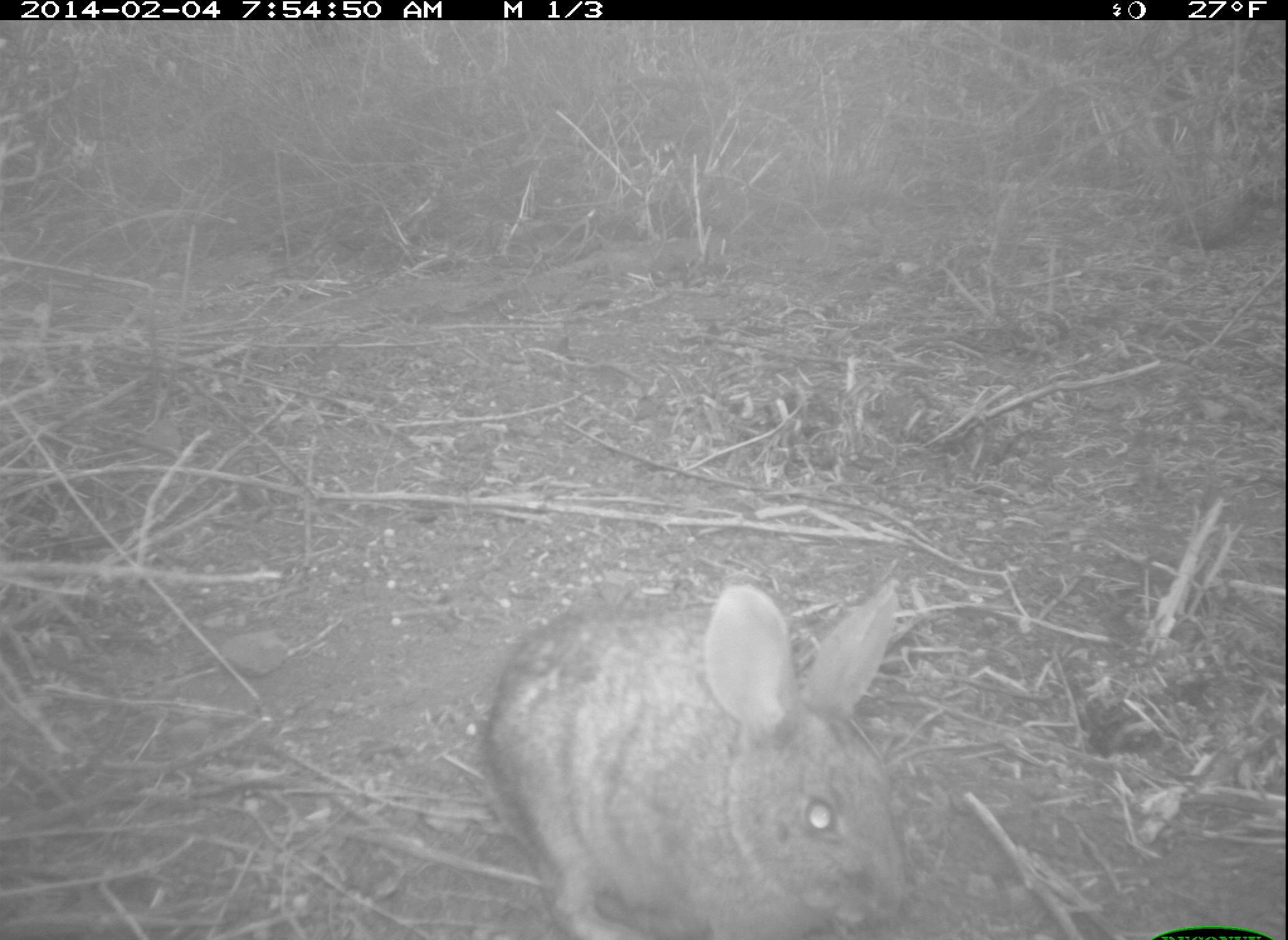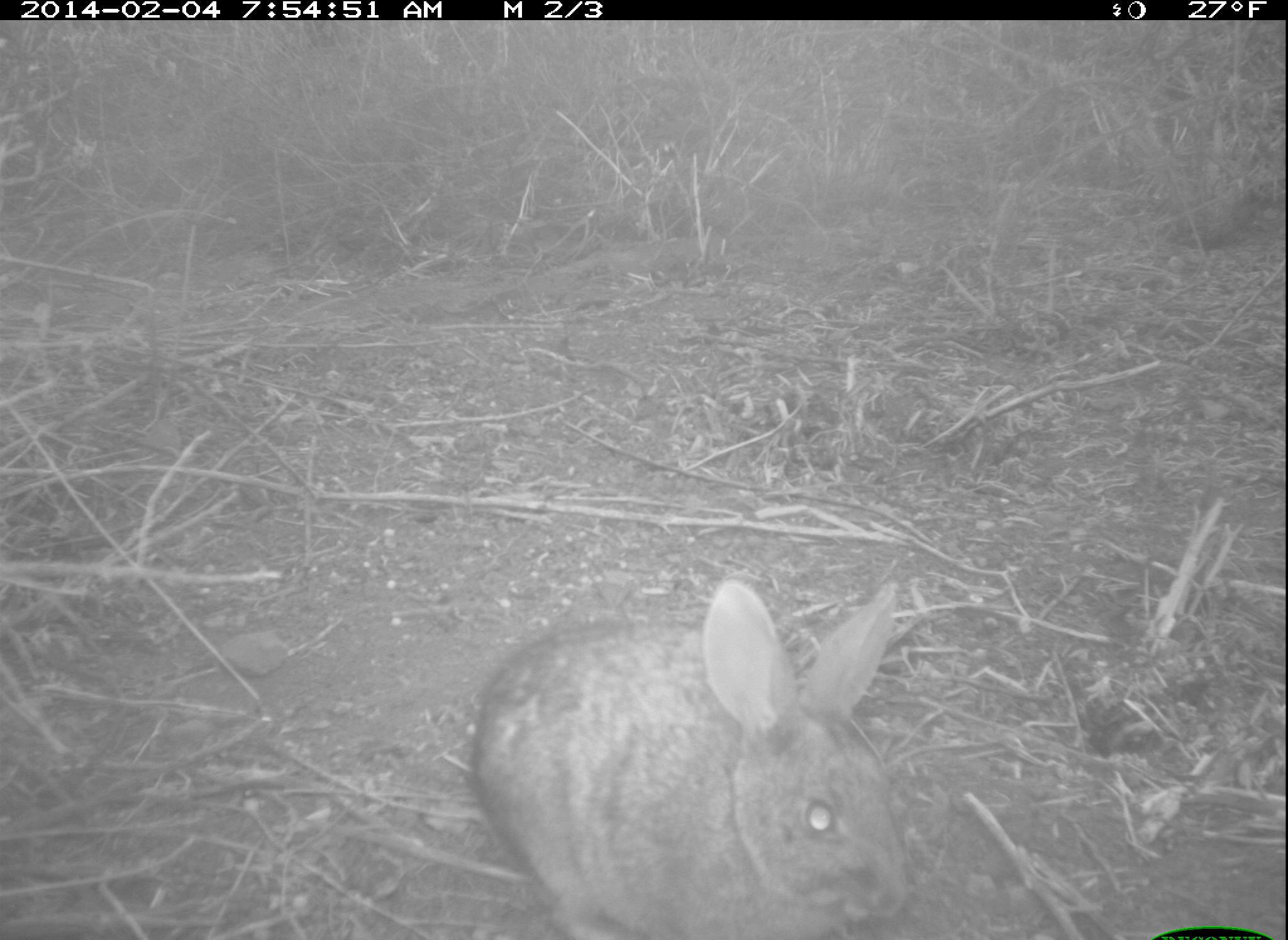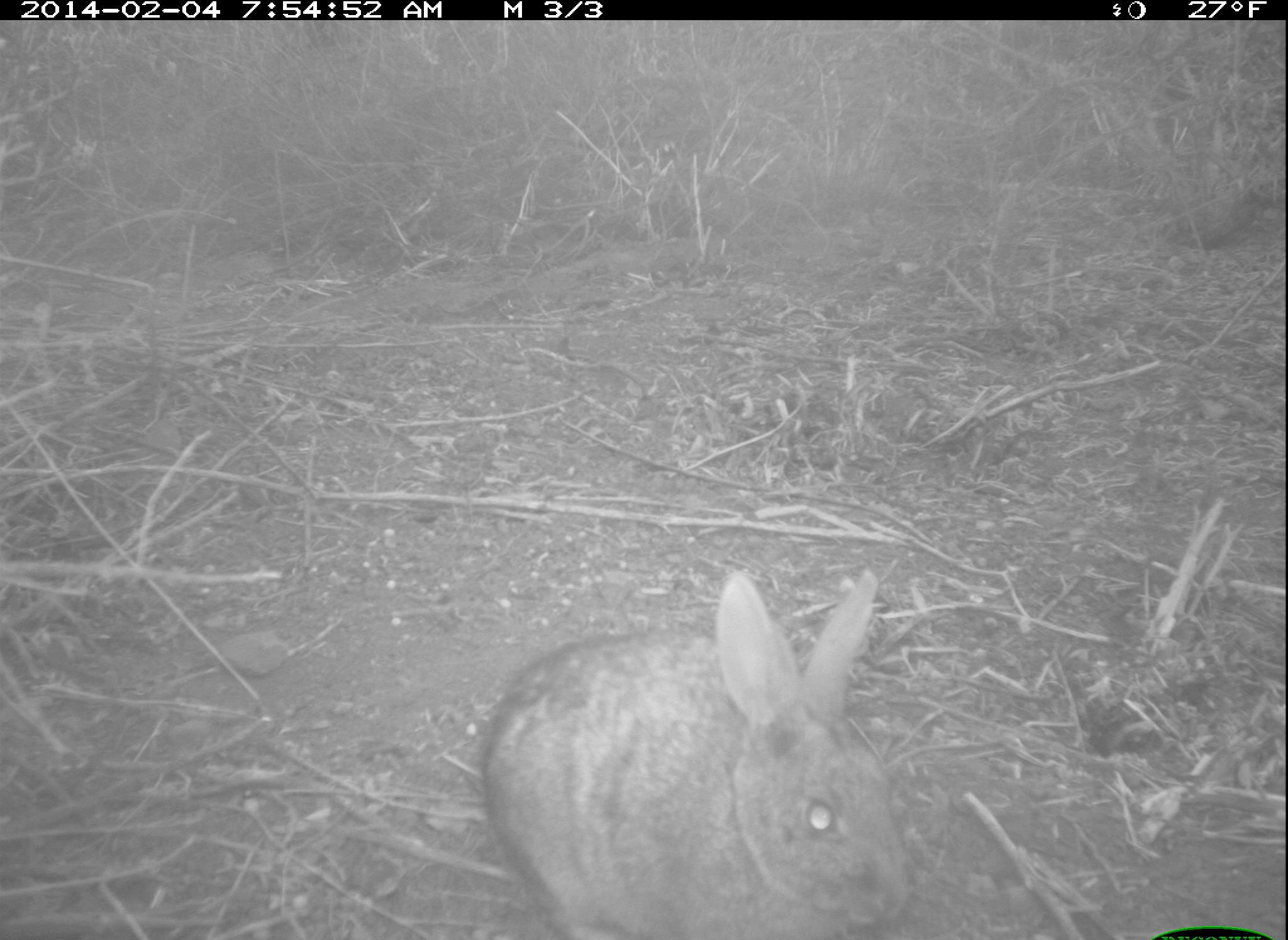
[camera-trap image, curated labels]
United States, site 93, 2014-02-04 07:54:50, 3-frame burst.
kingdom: Animalia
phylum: Chordata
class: Mammalia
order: Lagomorpha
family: Leporidae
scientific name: Leporidae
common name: rabbits and hares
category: rabbit